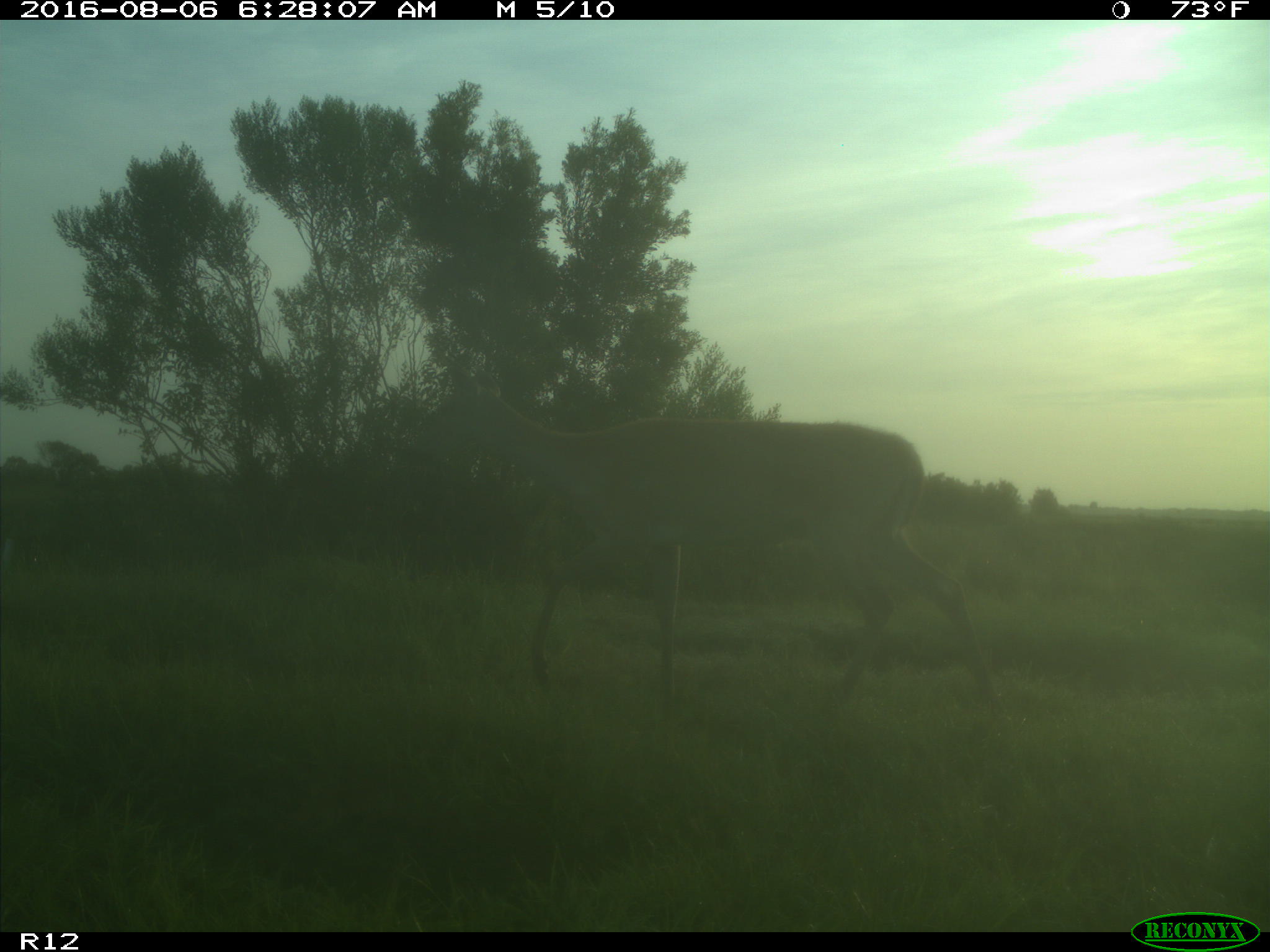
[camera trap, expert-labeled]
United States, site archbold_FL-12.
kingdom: Animalia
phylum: Chordata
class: Mammalia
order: Artiodactyla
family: Cervidae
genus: Odocoileus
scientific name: Odocoileus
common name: deer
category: unidentified deer